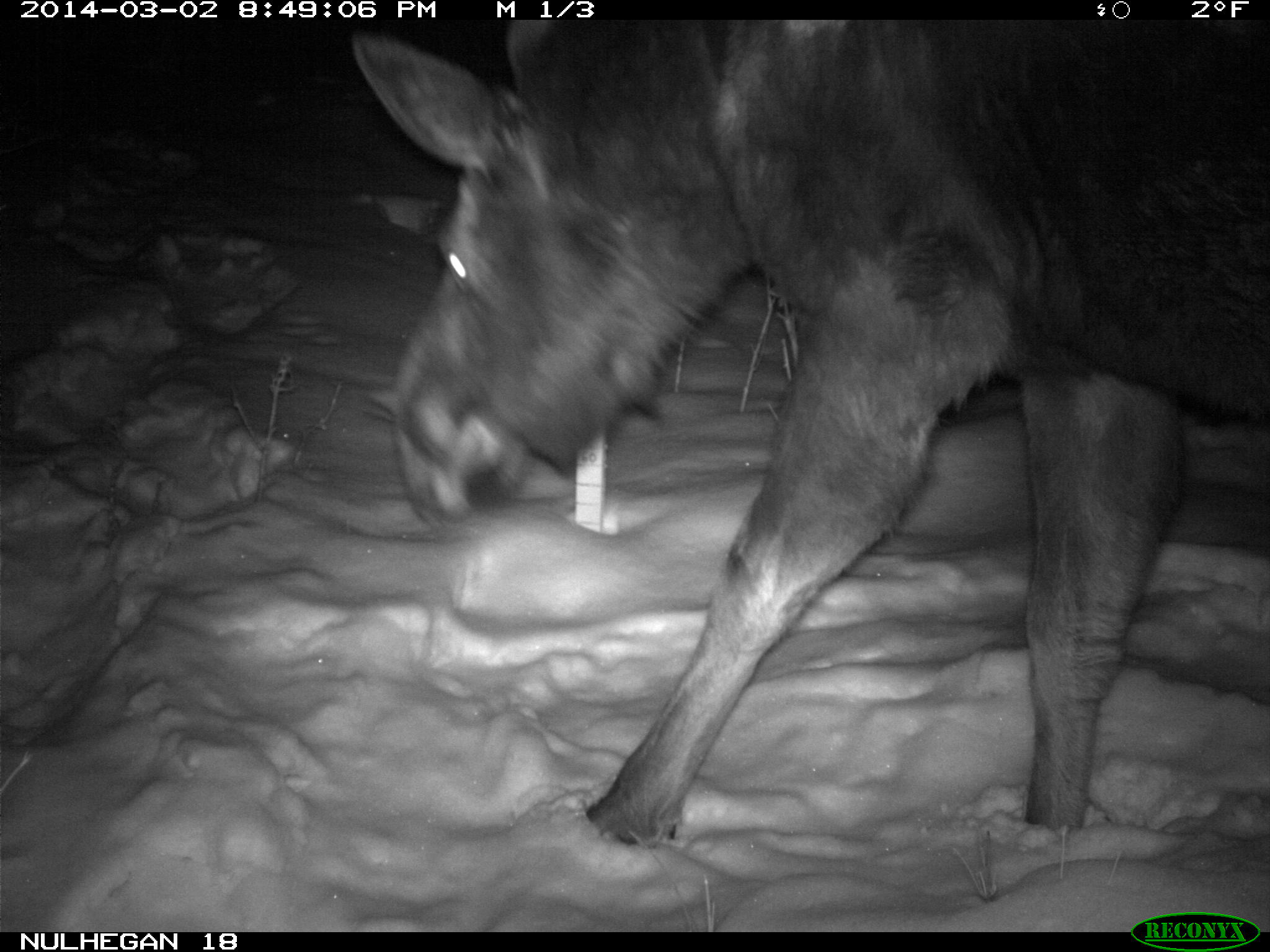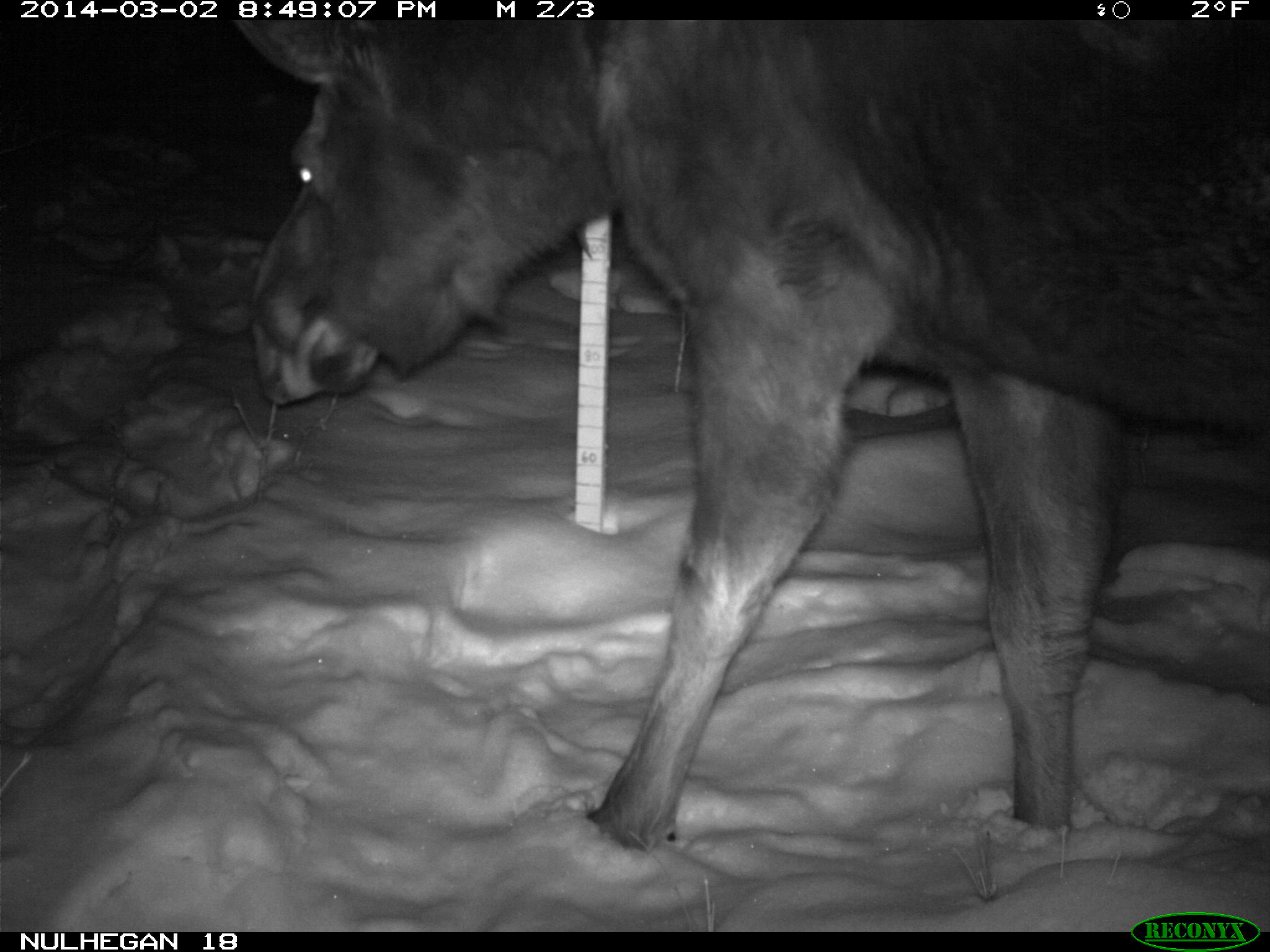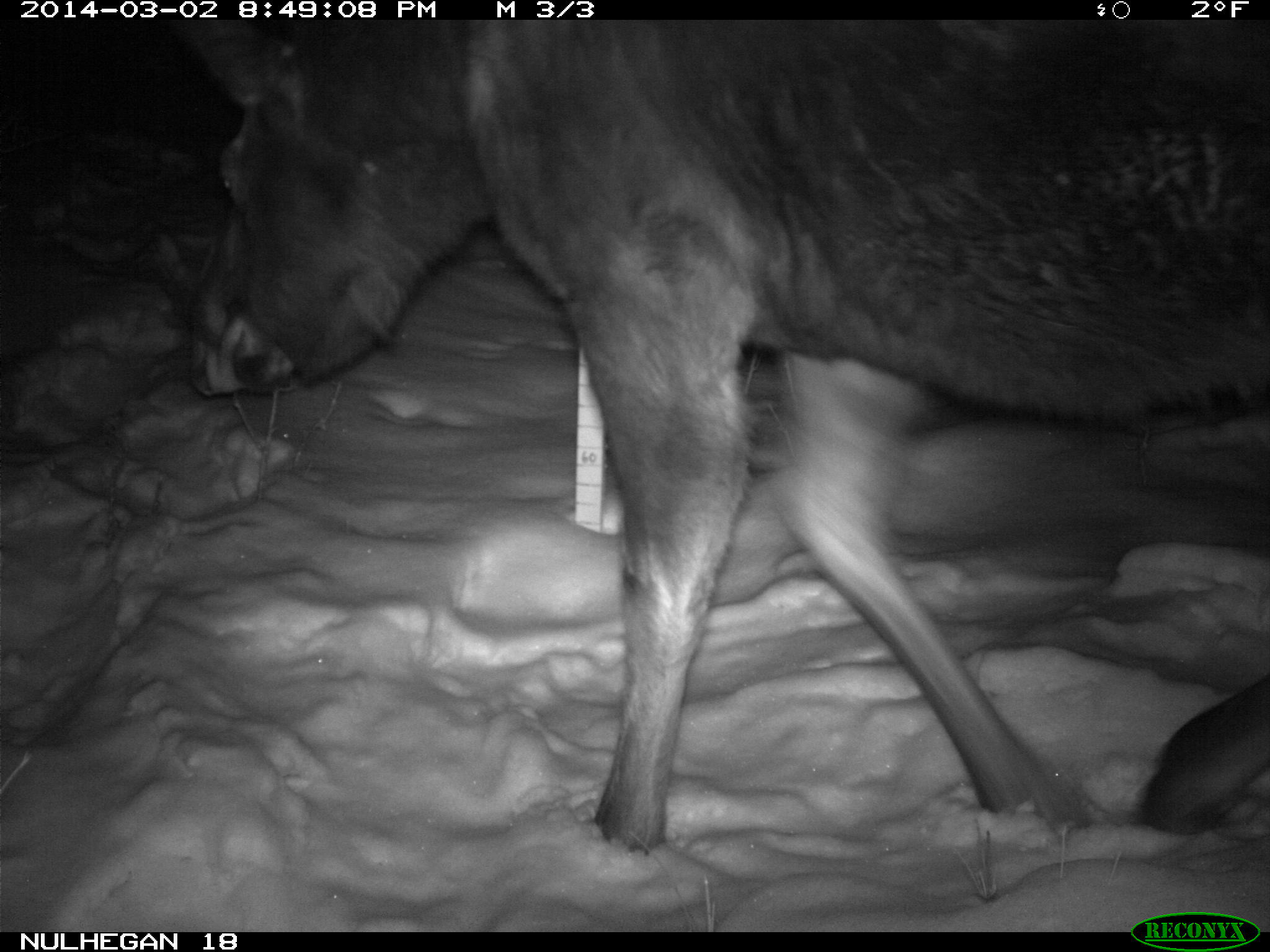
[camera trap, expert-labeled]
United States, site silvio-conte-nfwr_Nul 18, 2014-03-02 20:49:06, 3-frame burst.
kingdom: Animalia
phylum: Chordata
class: Mammalia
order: Artiodactyla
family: Cervidae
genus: Alces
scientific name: Alces alces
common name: moose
Moose (Alces alces).